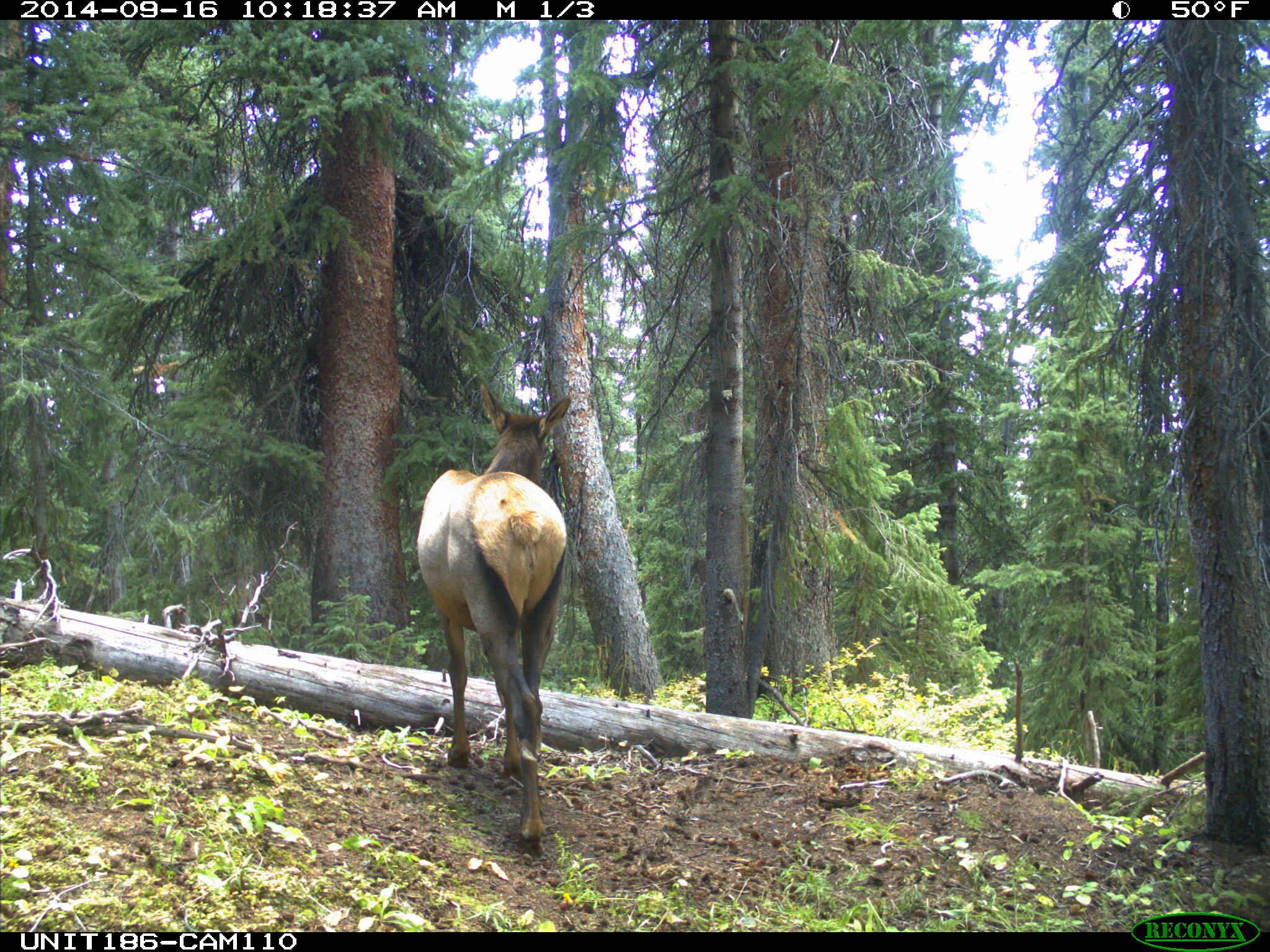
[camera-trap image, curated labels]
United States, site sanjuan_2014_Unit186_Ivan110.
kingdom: Animalia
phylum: Chordata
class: Mammalia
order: Artiodactyla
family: Cervidae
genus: Cervus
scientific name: Cervus elaphus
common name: red deer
Cervus elaphus (red deer).